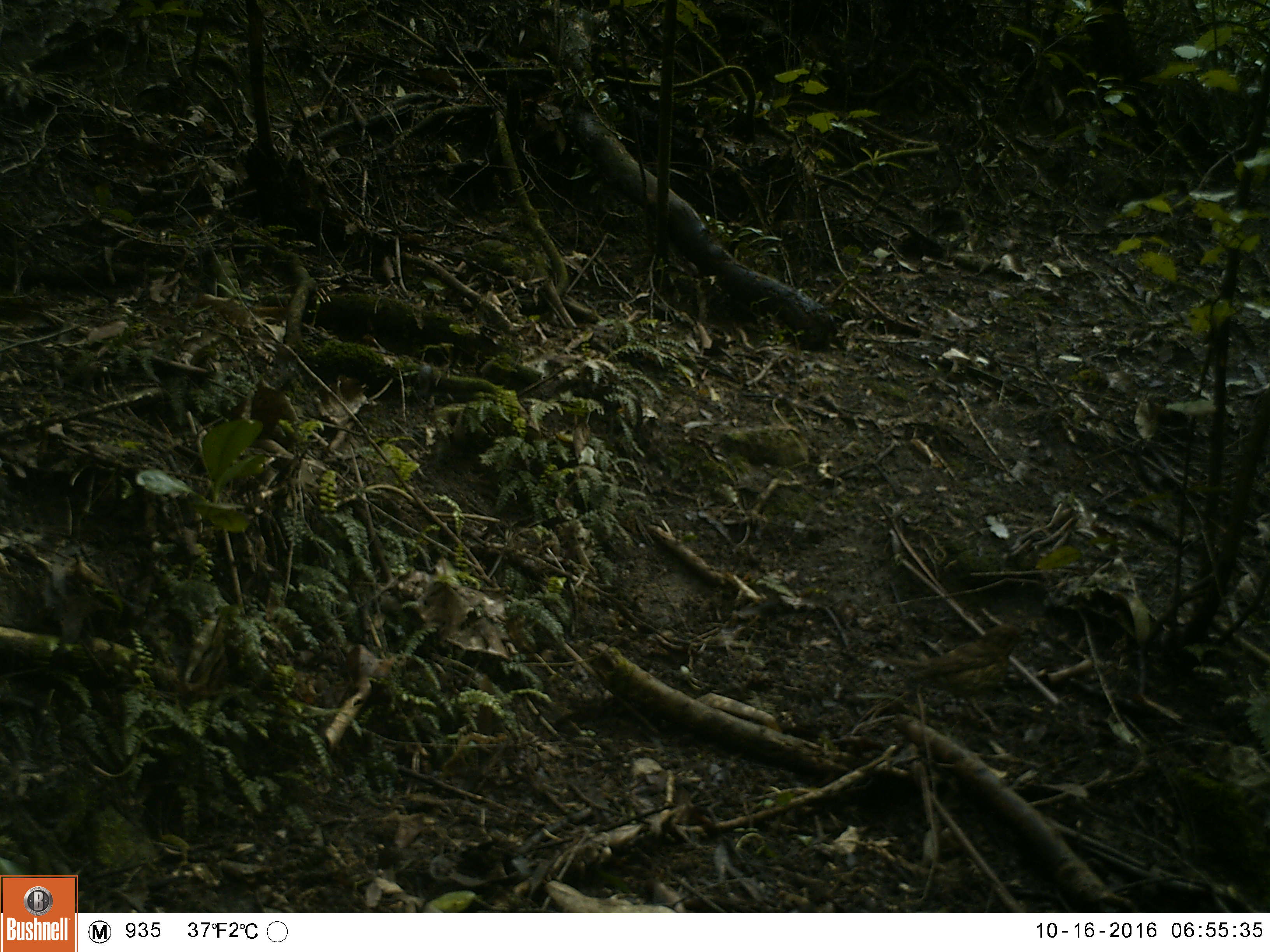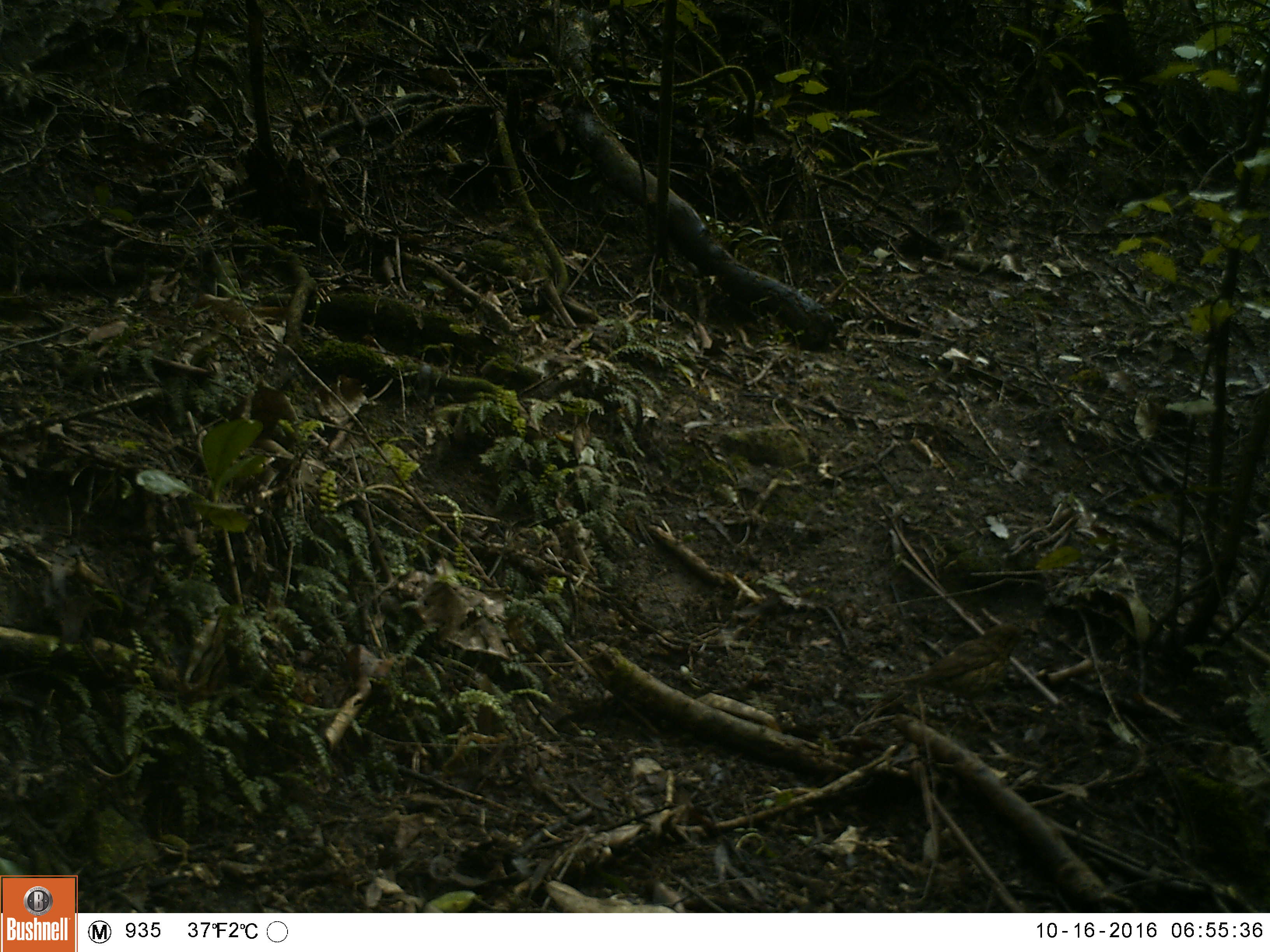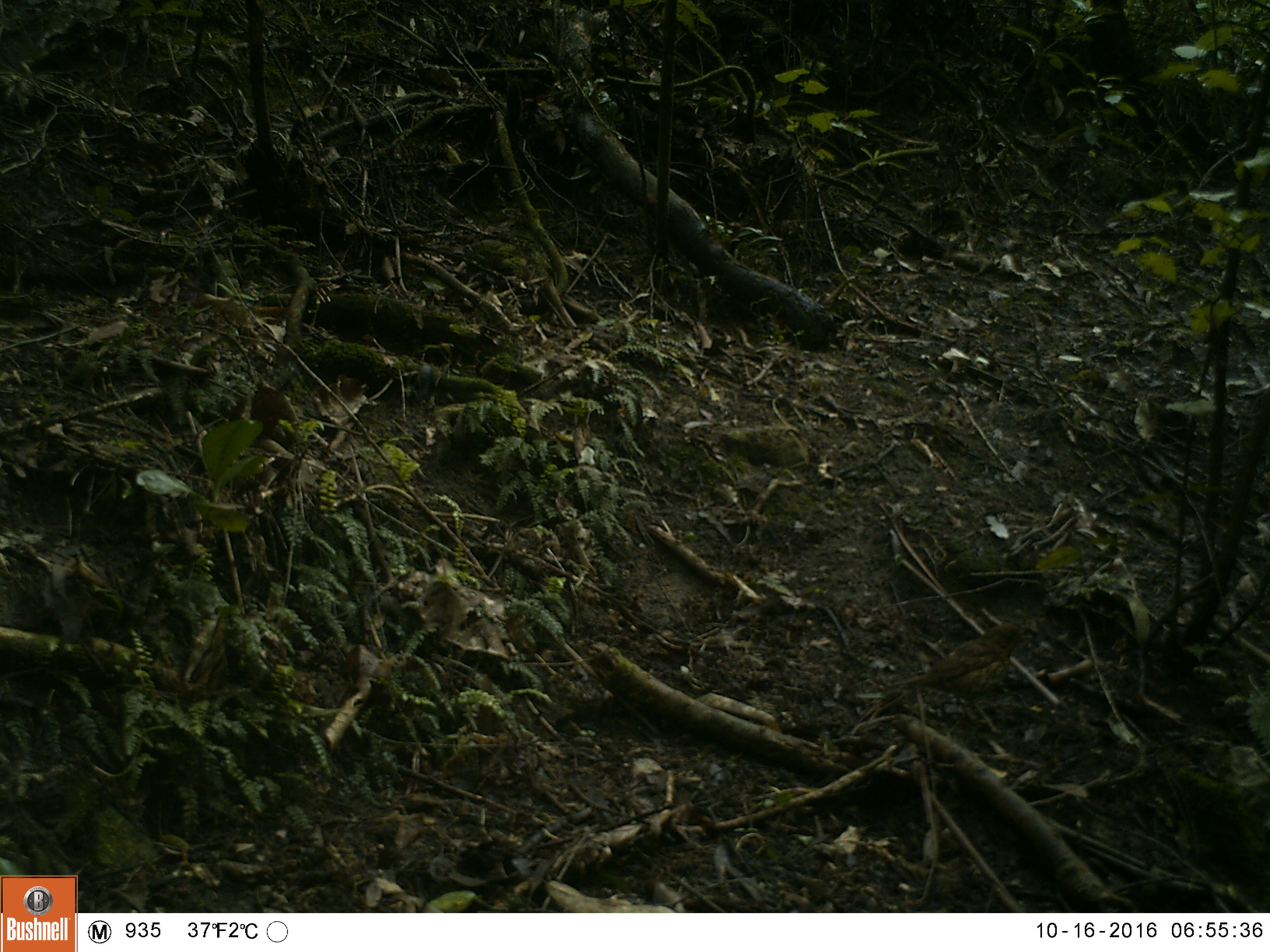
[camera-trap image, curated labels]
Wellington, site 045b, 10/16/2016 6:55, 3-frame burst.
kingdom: Animalia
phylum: Chordata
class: Aves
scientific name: Aves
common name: bird